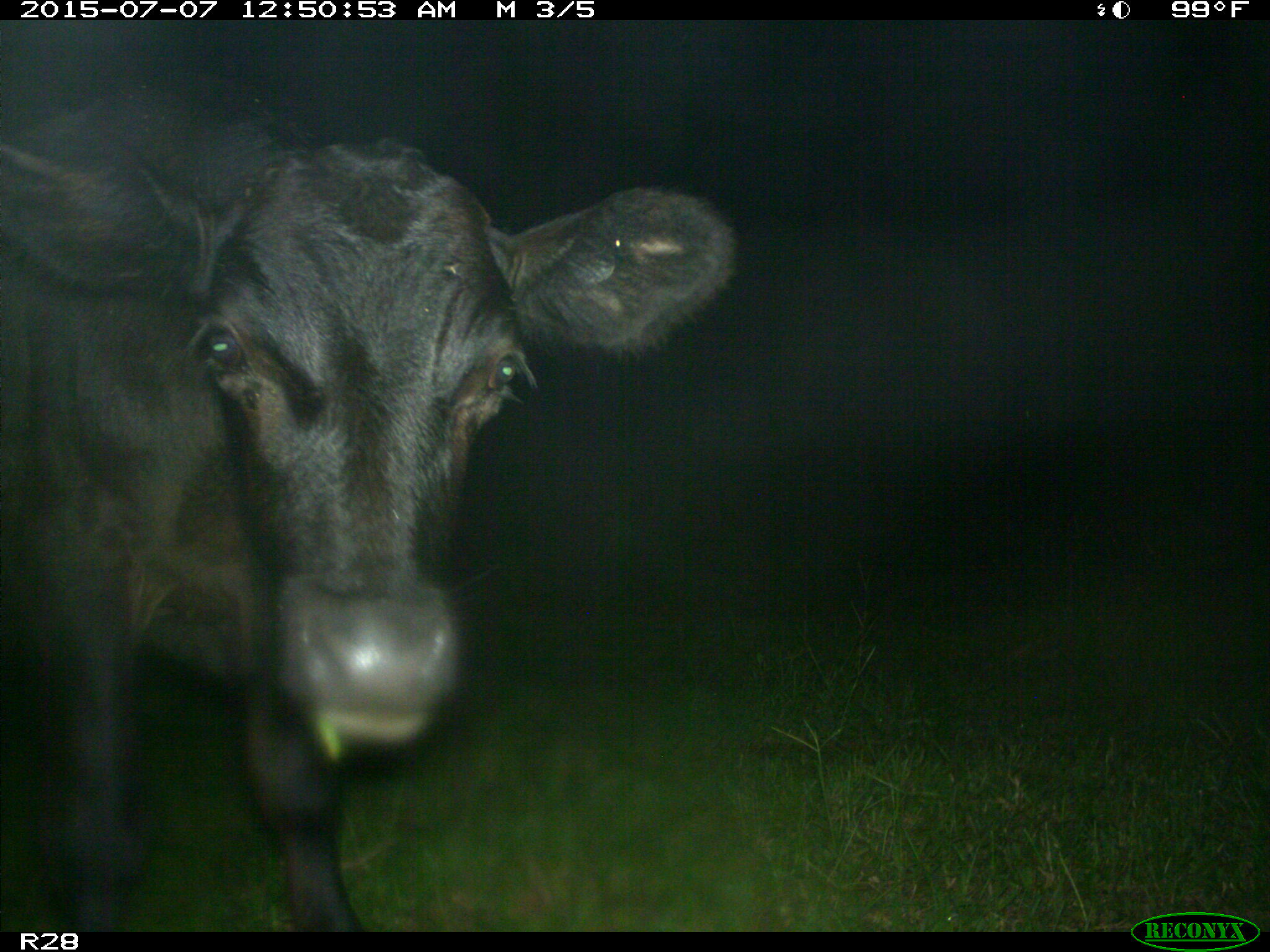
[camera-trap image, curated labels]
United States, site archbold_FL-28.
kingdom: Animalia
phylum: Chordata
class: Mammalia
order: Artiodactyla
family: Bovidae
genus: Bos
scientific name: Bos taurus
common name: domestic cow